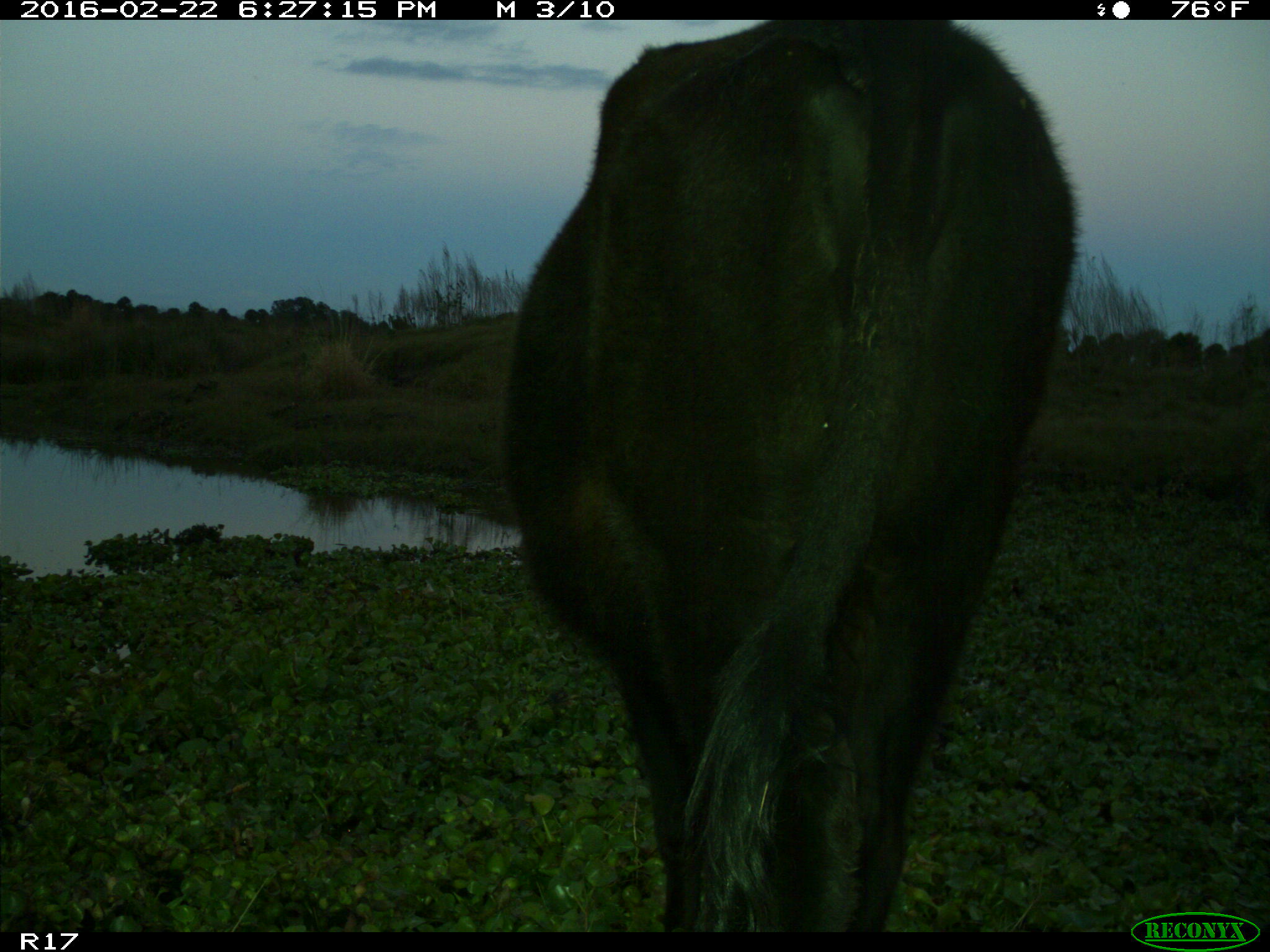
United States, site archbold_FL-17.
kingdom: Animalia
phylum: Chordata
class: Mammalia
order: Artiodactyla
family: Bovidae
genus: Bos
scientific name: Bos taurus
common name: domestic cow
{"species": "Bos taurus (domestic cow)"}